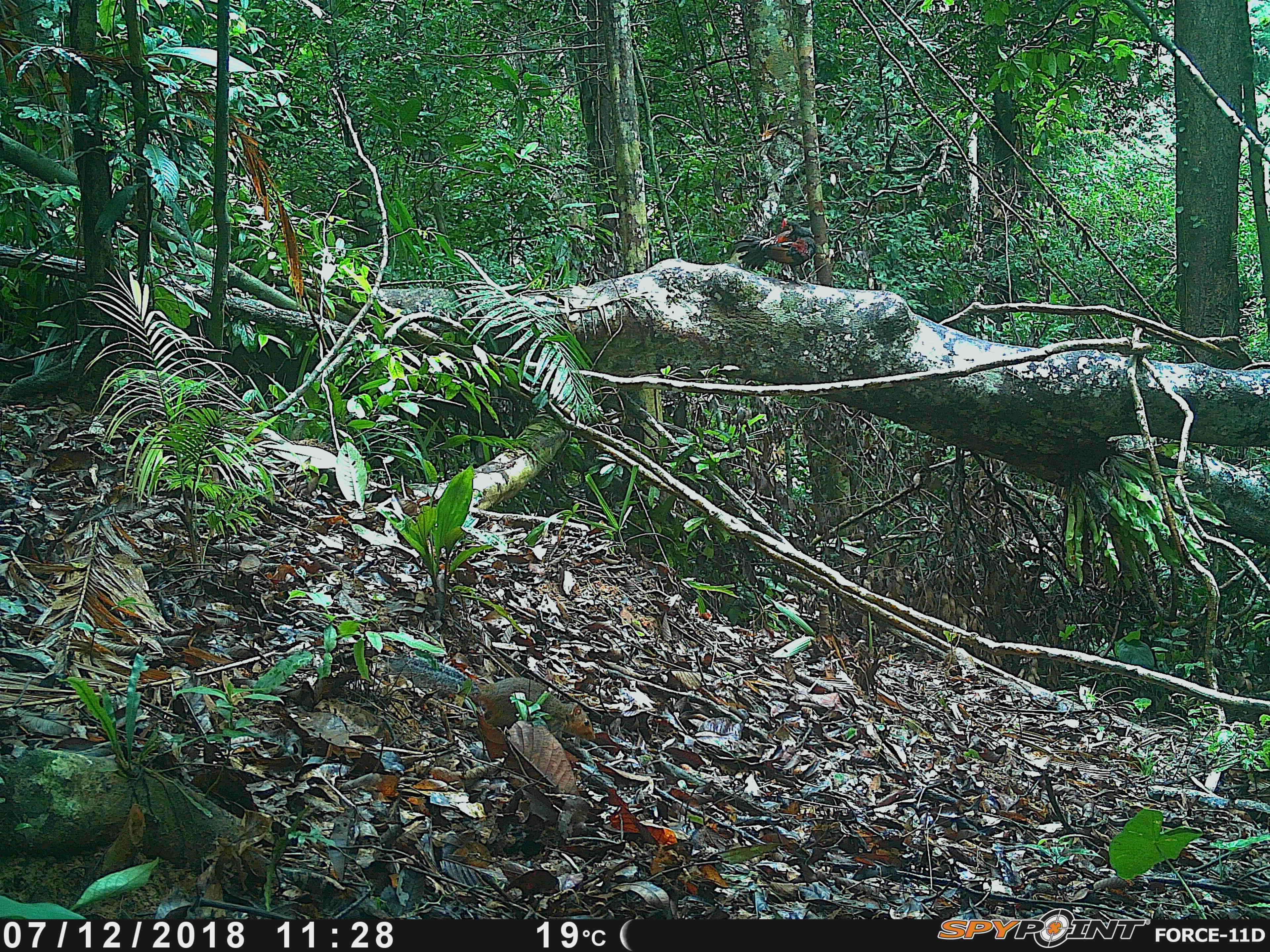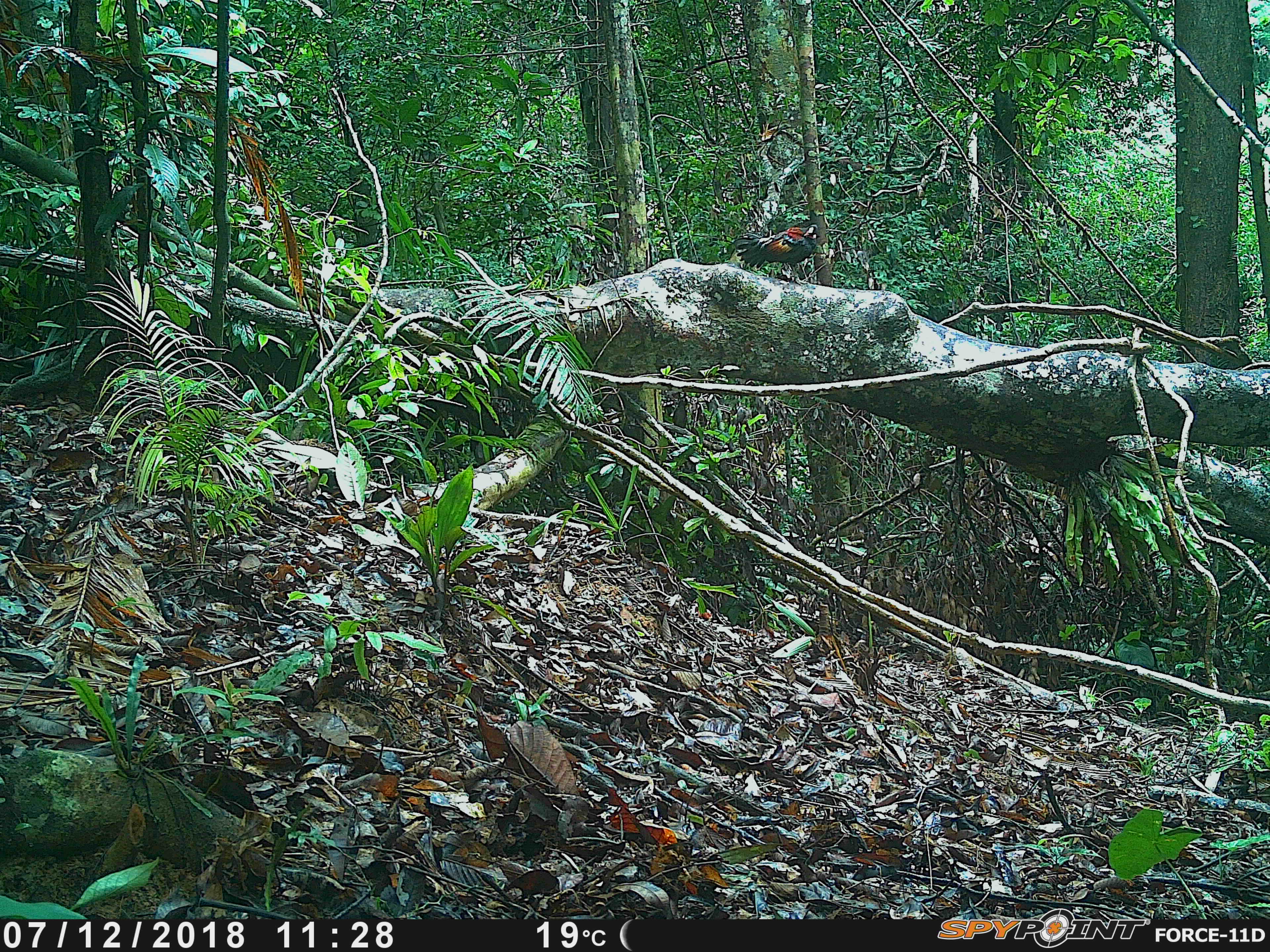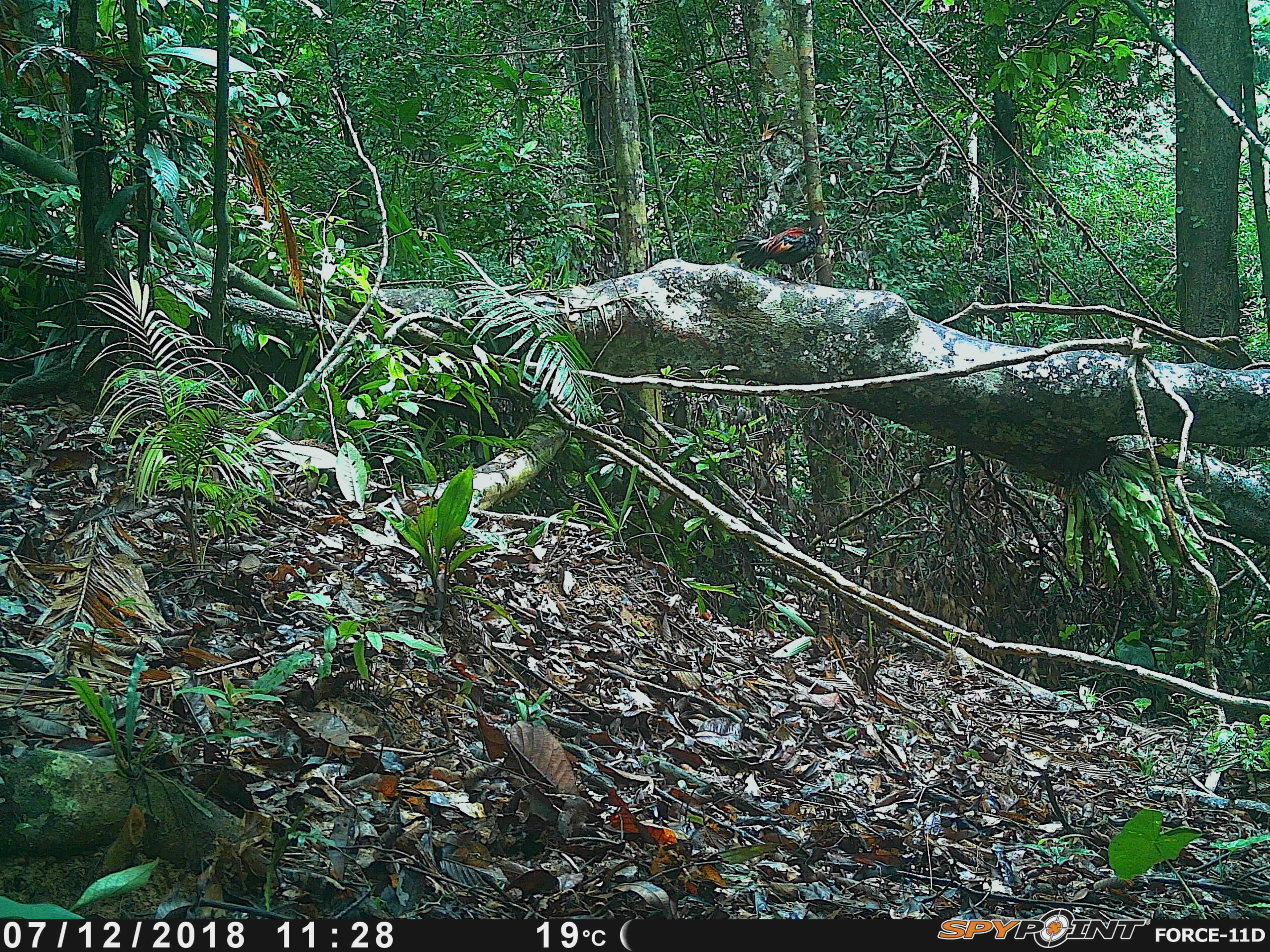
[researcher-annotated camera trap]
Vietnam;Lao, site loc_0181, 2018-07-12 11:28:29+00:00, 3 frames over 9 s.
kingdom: Animalia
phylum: Chordata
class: Aves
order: Galliformes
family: Phasianidae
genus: Gallus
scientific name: Gallus gallus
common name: red junglefowl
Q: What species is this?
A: Red junglefowl (Gallus gallus).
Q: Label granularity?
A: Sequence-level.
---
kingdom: Animalia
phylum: Chordata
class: Mammalia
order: Rodentia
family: Sciuridae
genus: Dremomys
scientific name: Dremomys rufigenis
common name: red-cheeked squirrel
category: red cheeked squirrel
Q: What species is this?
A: Red cheeked squirrel (red-cheeked squirrel) (Dremomys rufigenis).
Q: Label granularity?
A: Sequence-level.